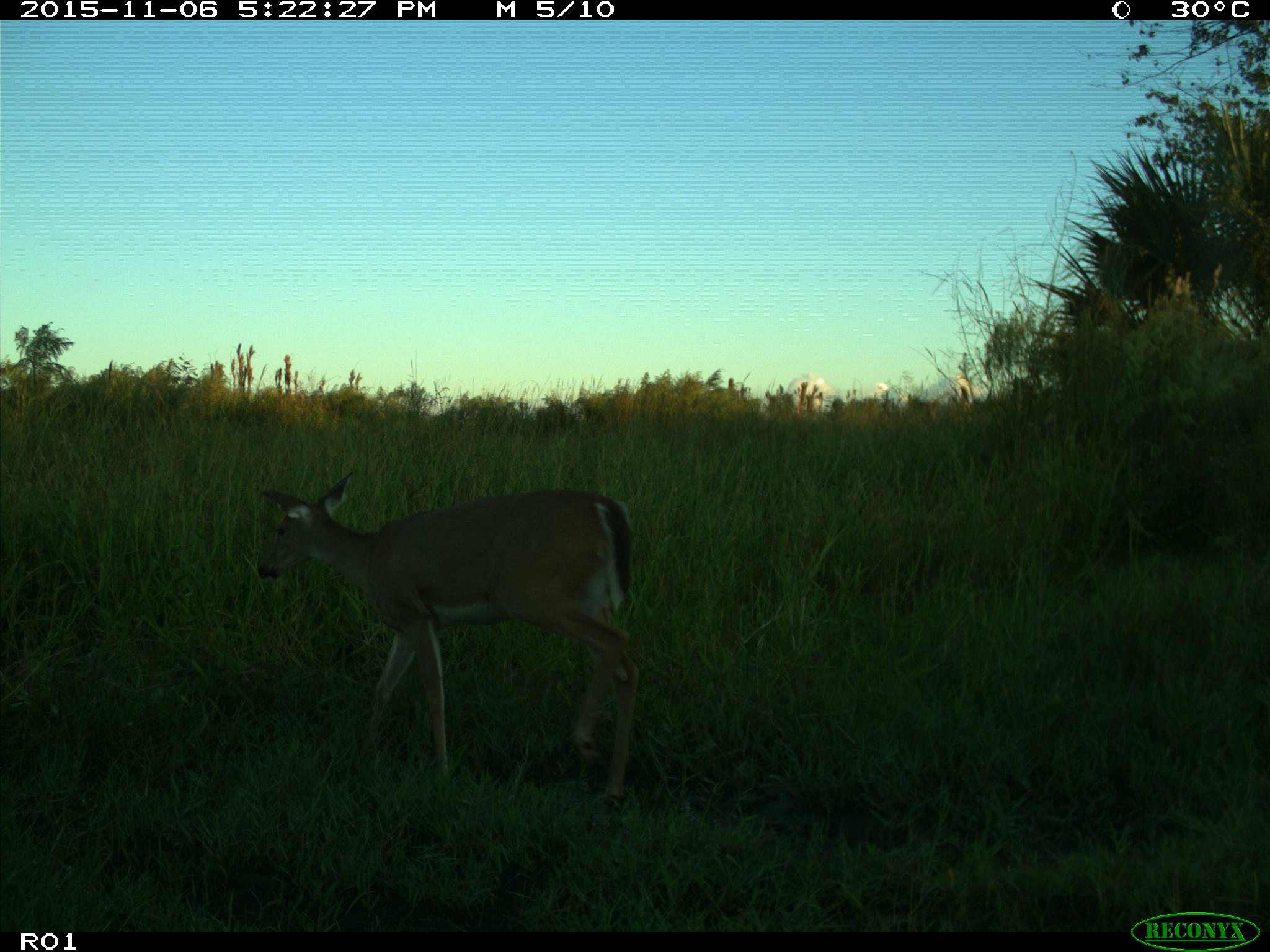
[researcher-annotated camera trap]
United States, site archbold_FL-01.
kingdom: Animalia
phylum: Chordata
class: Mammalia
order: Artiodactyla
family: Cervidae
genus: Odocoileus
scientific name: Odocoileus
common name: deer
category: unidentified deer